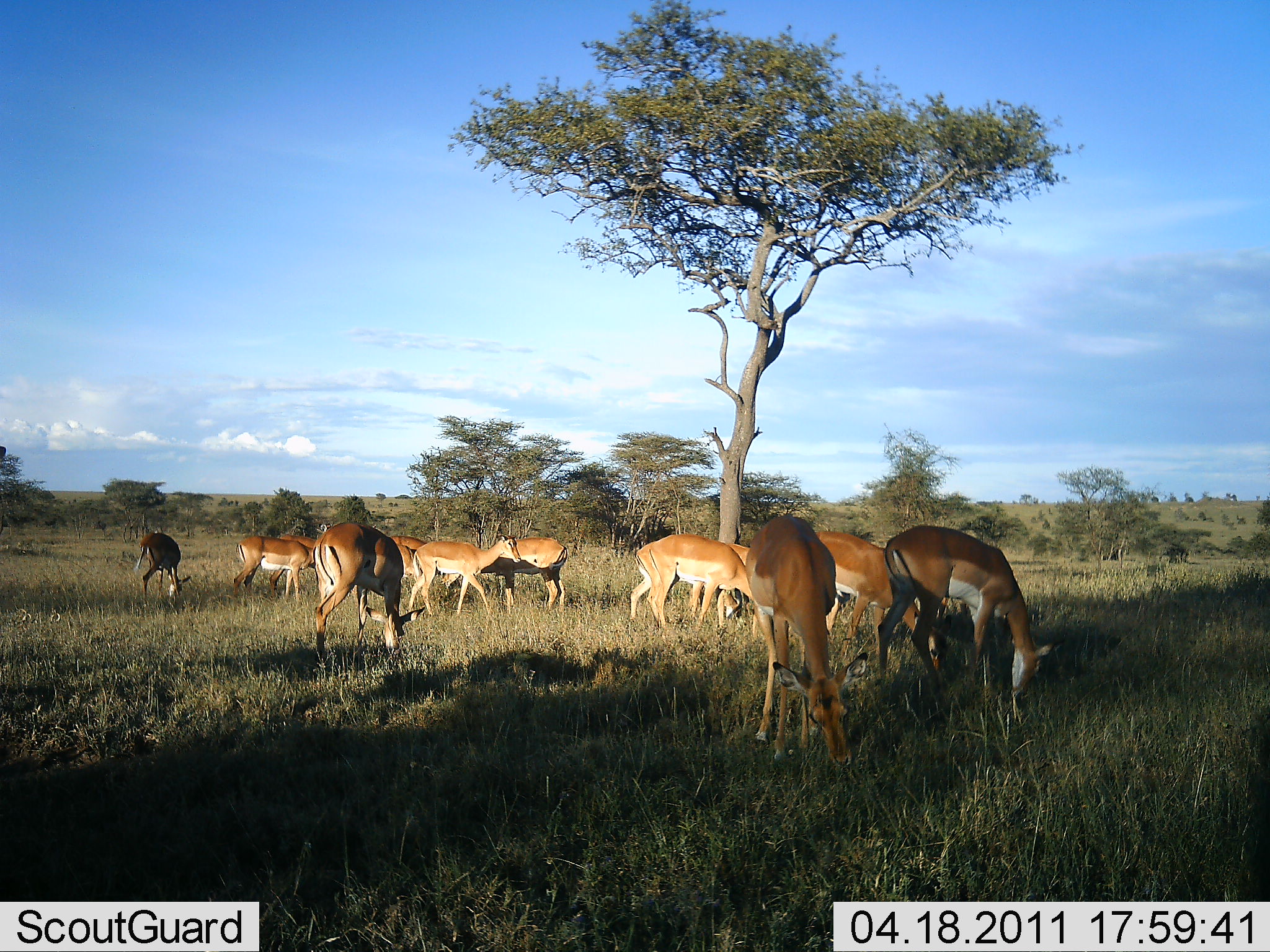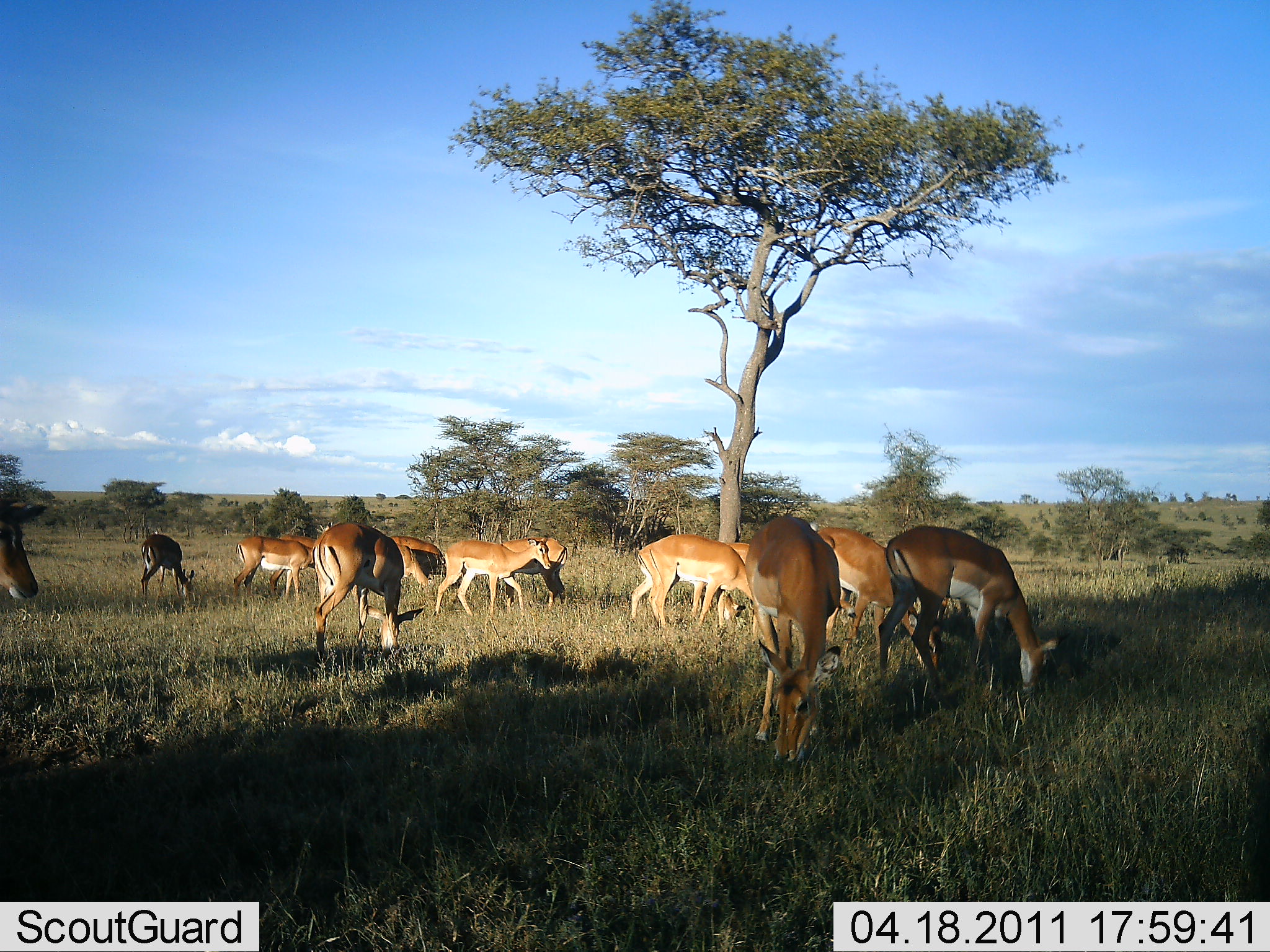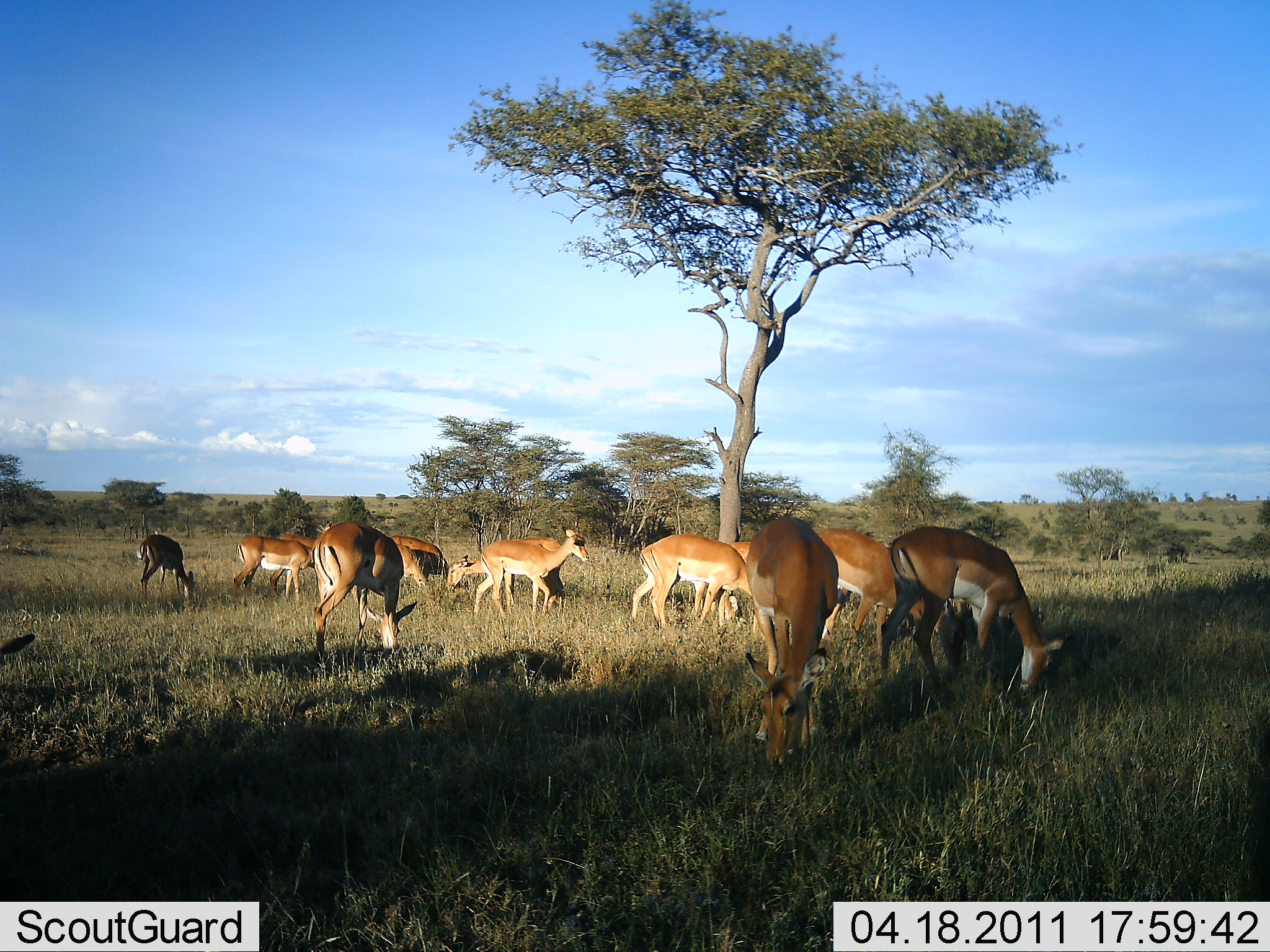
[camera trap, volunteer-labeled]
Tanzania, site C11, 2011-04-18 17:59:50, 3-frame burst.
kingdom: Animalia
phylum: Chordata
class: Mammalia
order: Artiodactyla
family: Bovidae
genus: Nanger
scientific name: Nanger granti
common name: grant's gazelle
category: gazellegrants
Gazellegrants (grant's gazelle) (Nanger granti), count 11-50. Behavior (volunteer vote fractions): standing 42%, resting 0%, moving 25%, interacting 0%. Young present (vote fraction): 8%. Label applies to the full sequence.